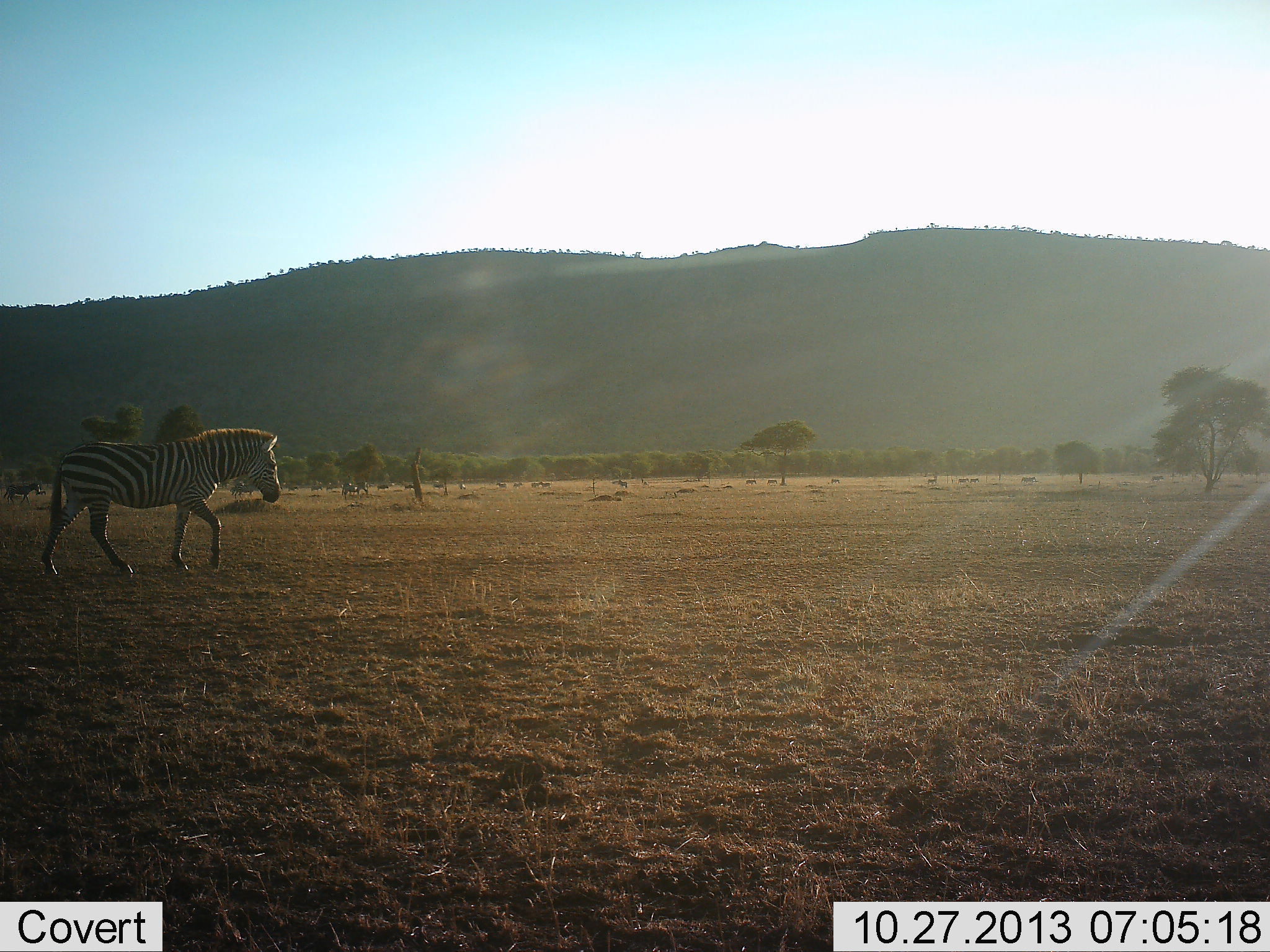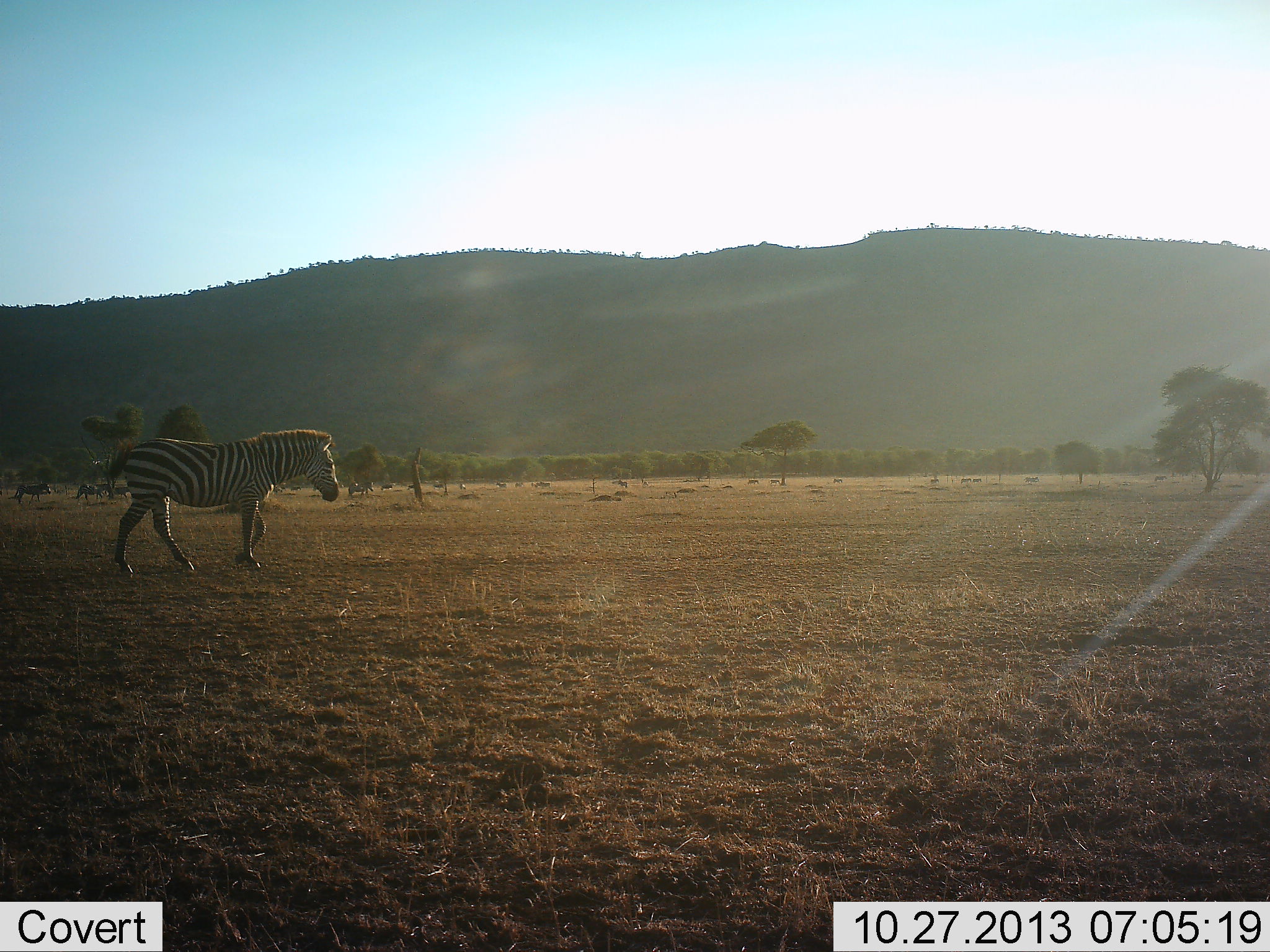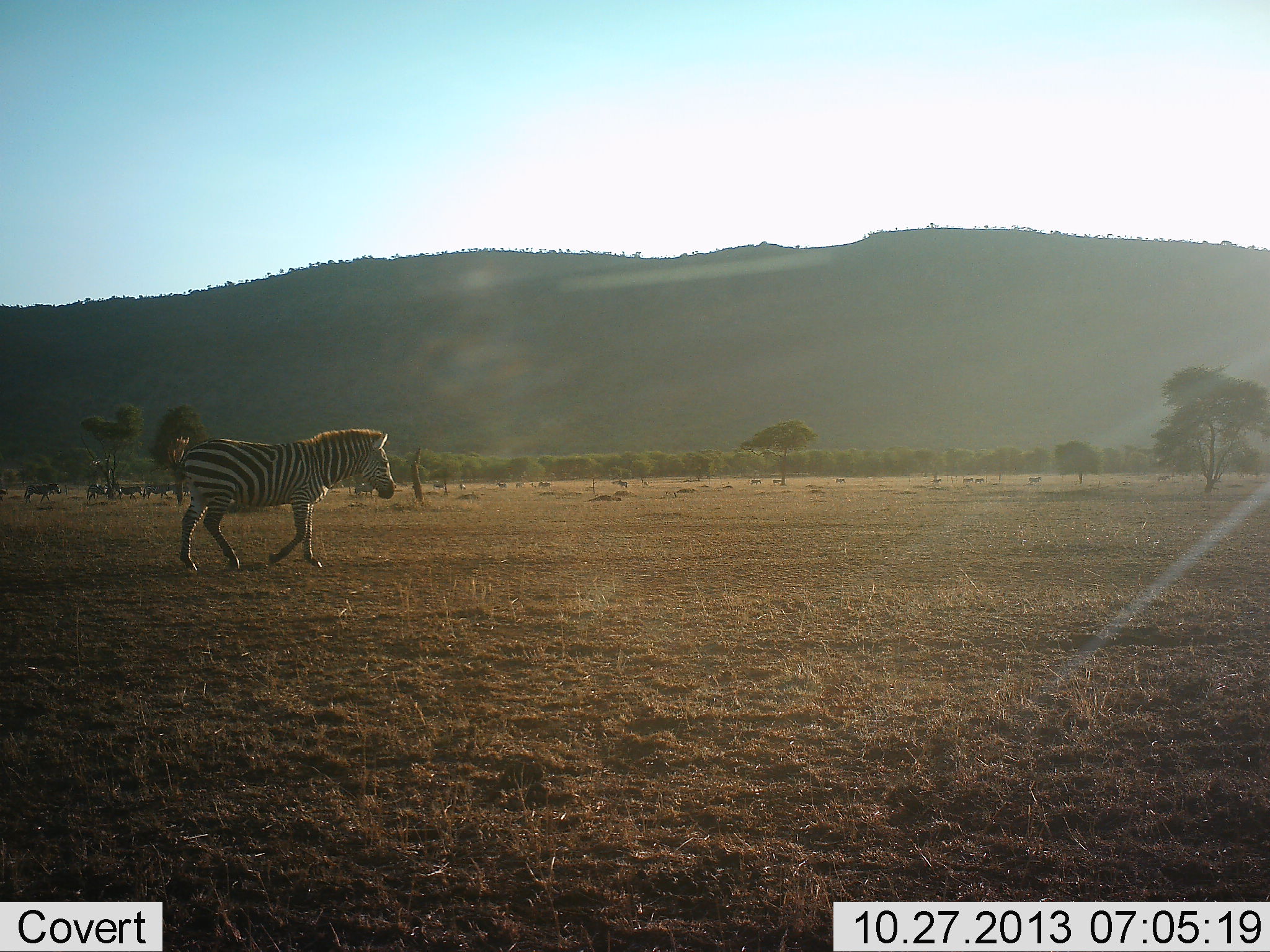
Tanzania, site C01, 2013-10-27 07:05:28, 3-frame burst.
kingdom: Animalia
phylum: Chordata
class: Mammalia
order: Perissodactyla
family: Equidae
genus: Equus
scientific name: Equus quagga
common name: plains zebra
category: zebra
Zebra (plains zebra) (Equus quagga), count 6. Behavior (volunteer vote fractions): standing 20%, resting 0%, moving 90%, interacting 0%. Young present (vote fraction): 0%. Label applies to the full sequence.